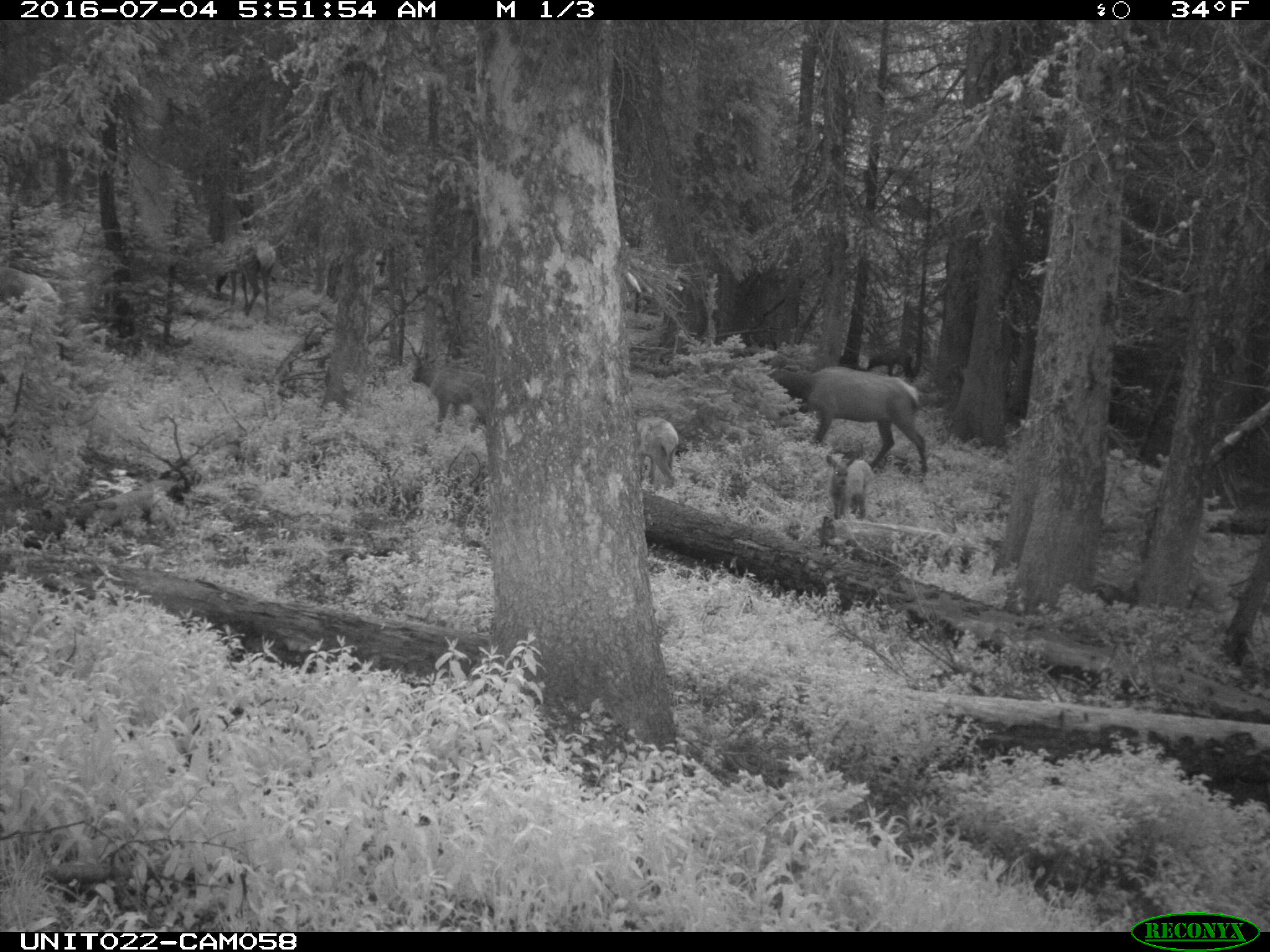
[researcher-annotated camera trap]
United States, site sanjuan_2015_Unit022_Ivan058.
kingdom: Animalia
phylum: Chordata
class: Mammalia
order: Artiodactyla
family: Cervidae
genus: Cervus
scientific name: Cervus elaphus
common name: red deer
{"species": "Cervus elaphus (red deer)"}